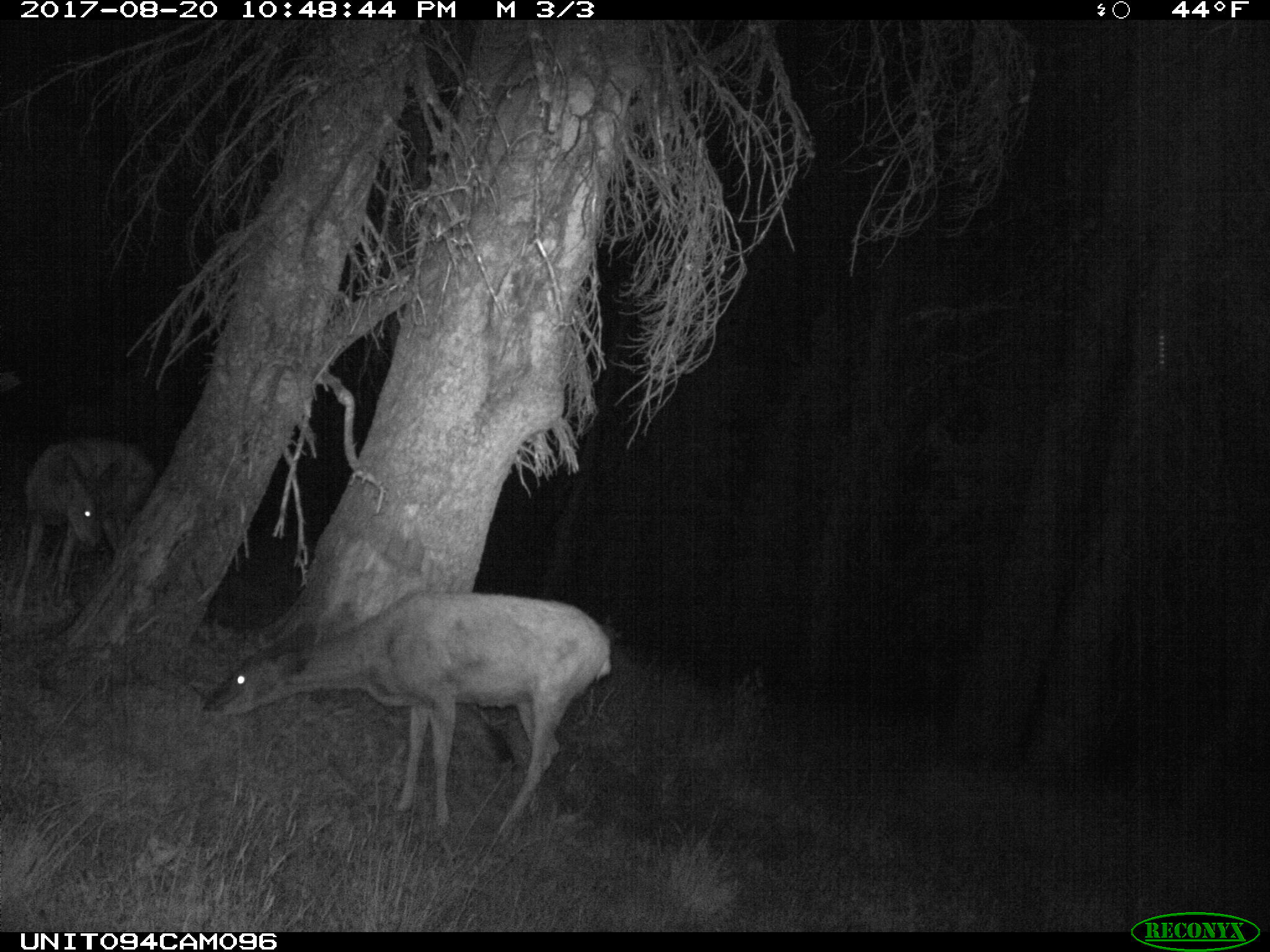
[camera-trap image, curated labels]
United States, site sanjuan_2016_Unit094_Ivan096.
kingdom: Animalia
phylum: Chordata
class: Mammalia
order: Artiodactyla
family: Cervidae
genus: Odocoileus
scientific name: Odocoileus hemionus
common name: mule deer